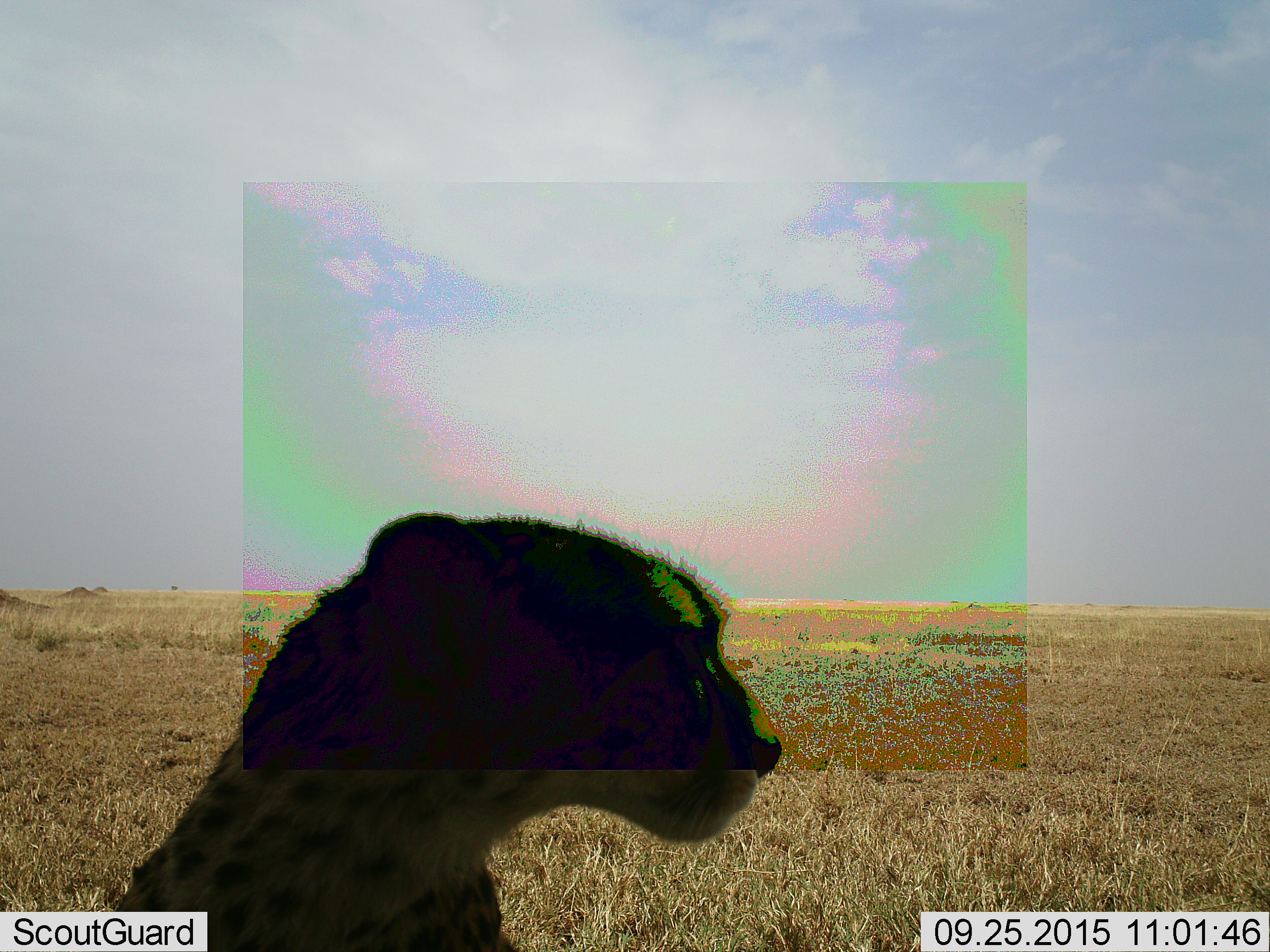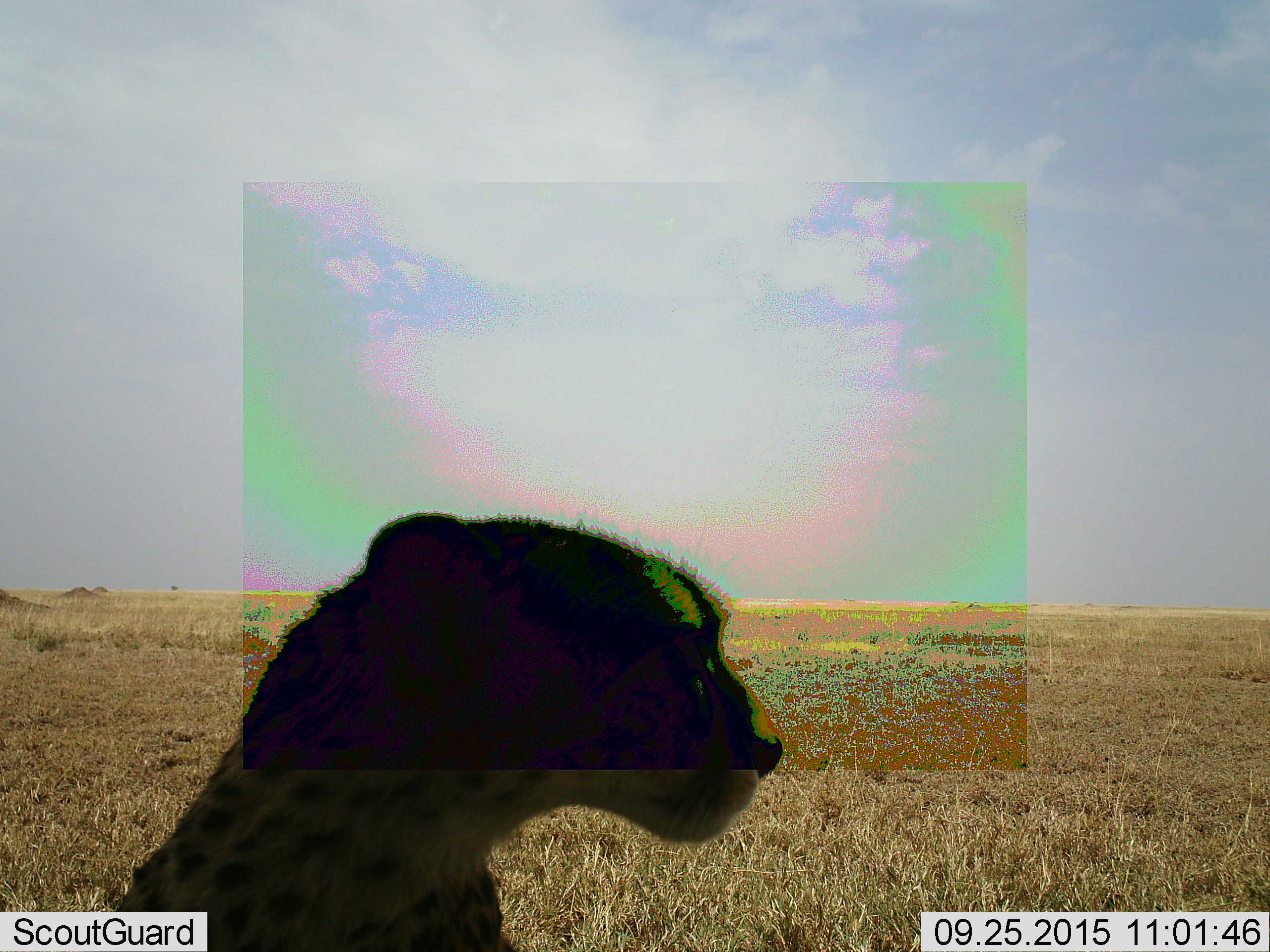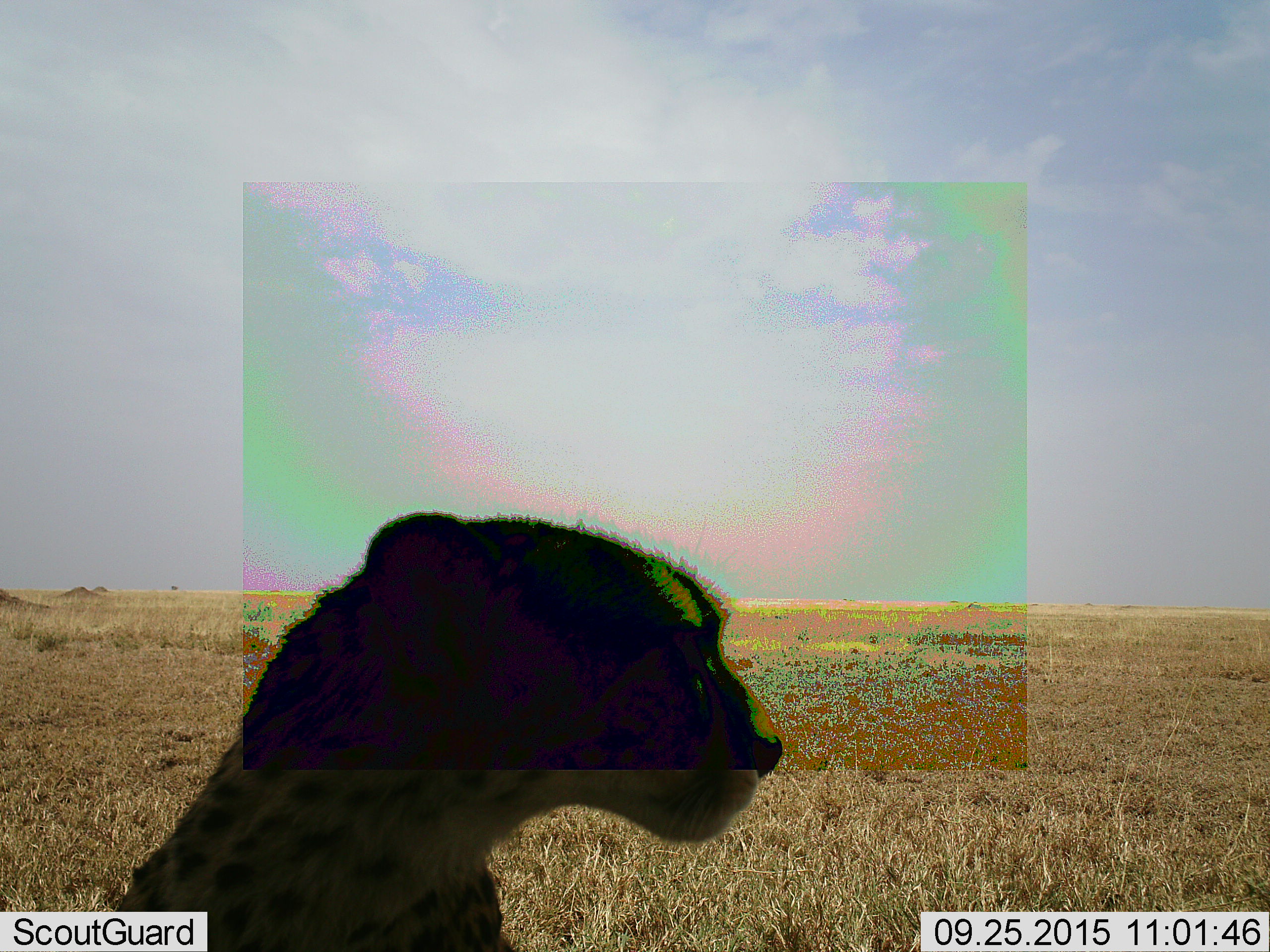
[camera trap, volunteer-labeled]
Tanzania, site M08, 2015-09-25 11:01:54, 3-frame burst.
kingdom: Animalia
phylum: Chordata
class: Mammalia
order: Carnivora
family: Felidae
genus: Acinonyx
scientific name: Acinonyx jubatus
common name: cheetah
Cheetah (Acinonyx jubatus), count 1. Behavior (volunteer vote fractions): standing 30%, resting 70%, moving 0%, interacting 0%. Young present (vote fraction): 0%. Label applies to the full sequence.